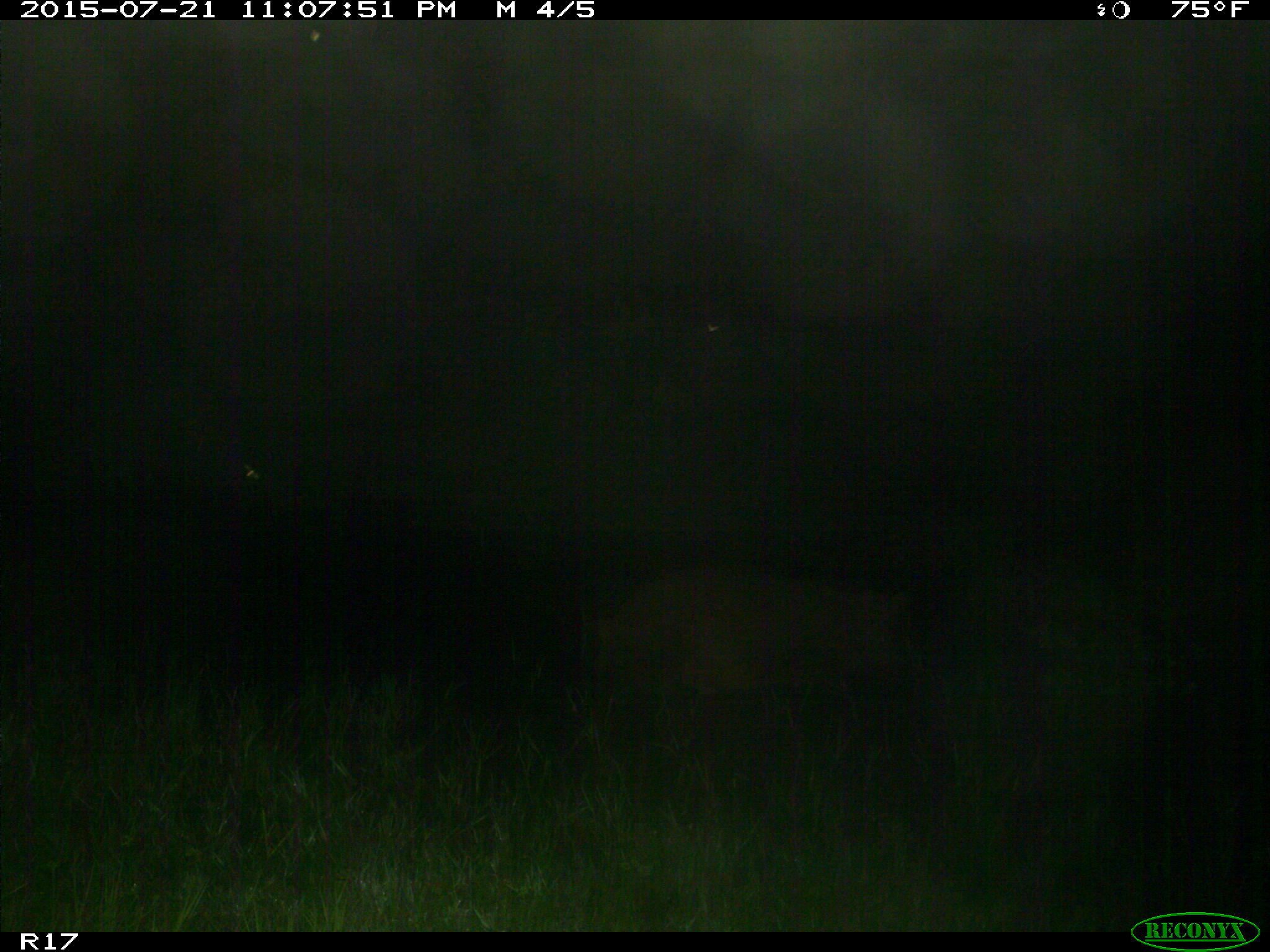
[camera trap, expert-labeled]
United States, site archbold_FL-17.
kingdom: Animalia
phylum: Chordata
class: Mammalia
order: Artiodactyla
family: Suidae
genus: Sus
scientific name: Sus scrofa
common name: wild boar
Sus scrofa (wild boar).